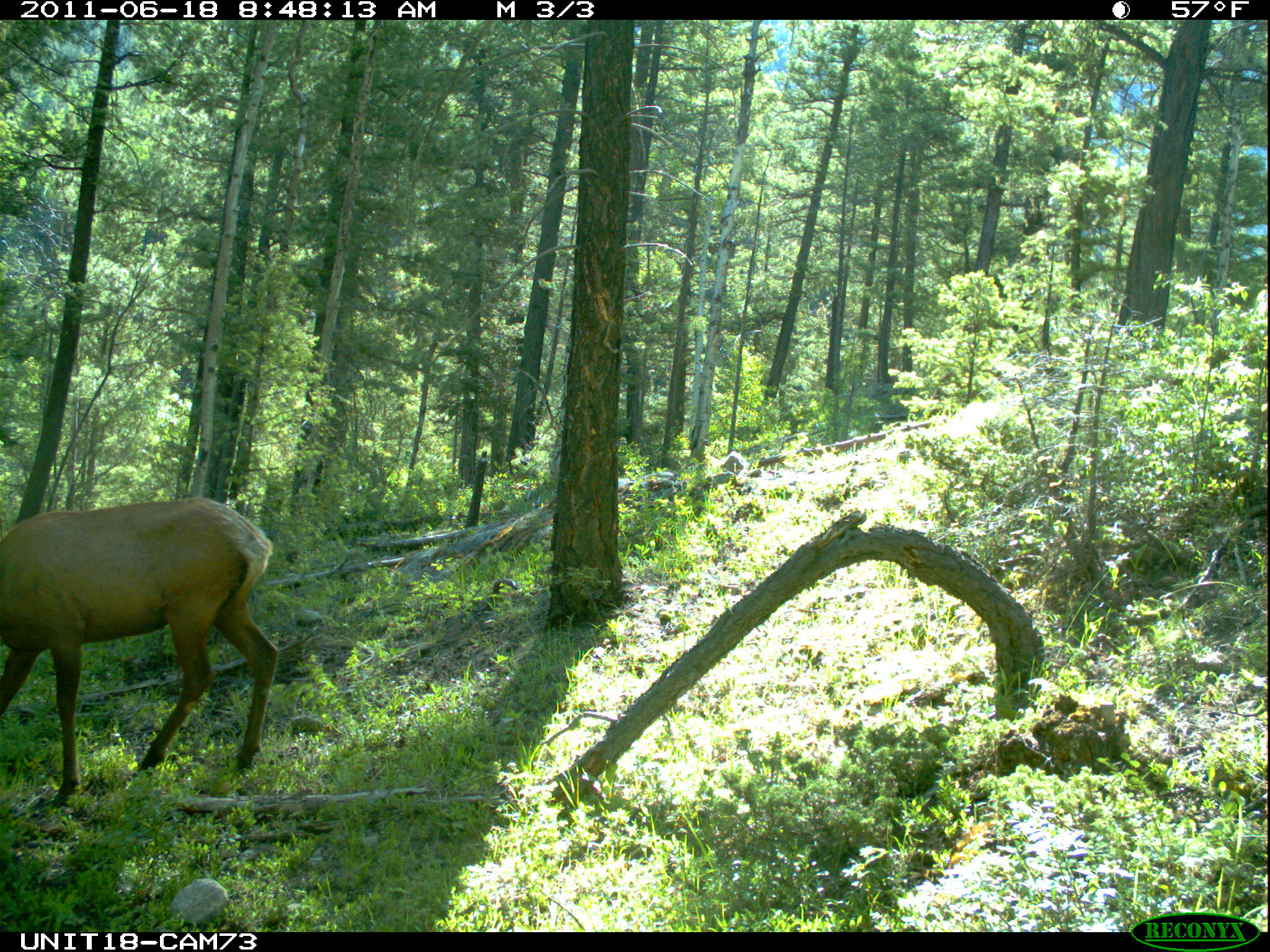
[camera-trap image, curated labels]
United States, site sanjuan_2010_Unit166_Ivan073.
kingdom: Animalia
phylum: Chordata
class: Mammalia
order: Artiodactyla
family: Cervidae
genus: Cervus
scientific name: Cervus elaphus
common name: red deer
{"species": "Cervus elaphus (red deer)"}